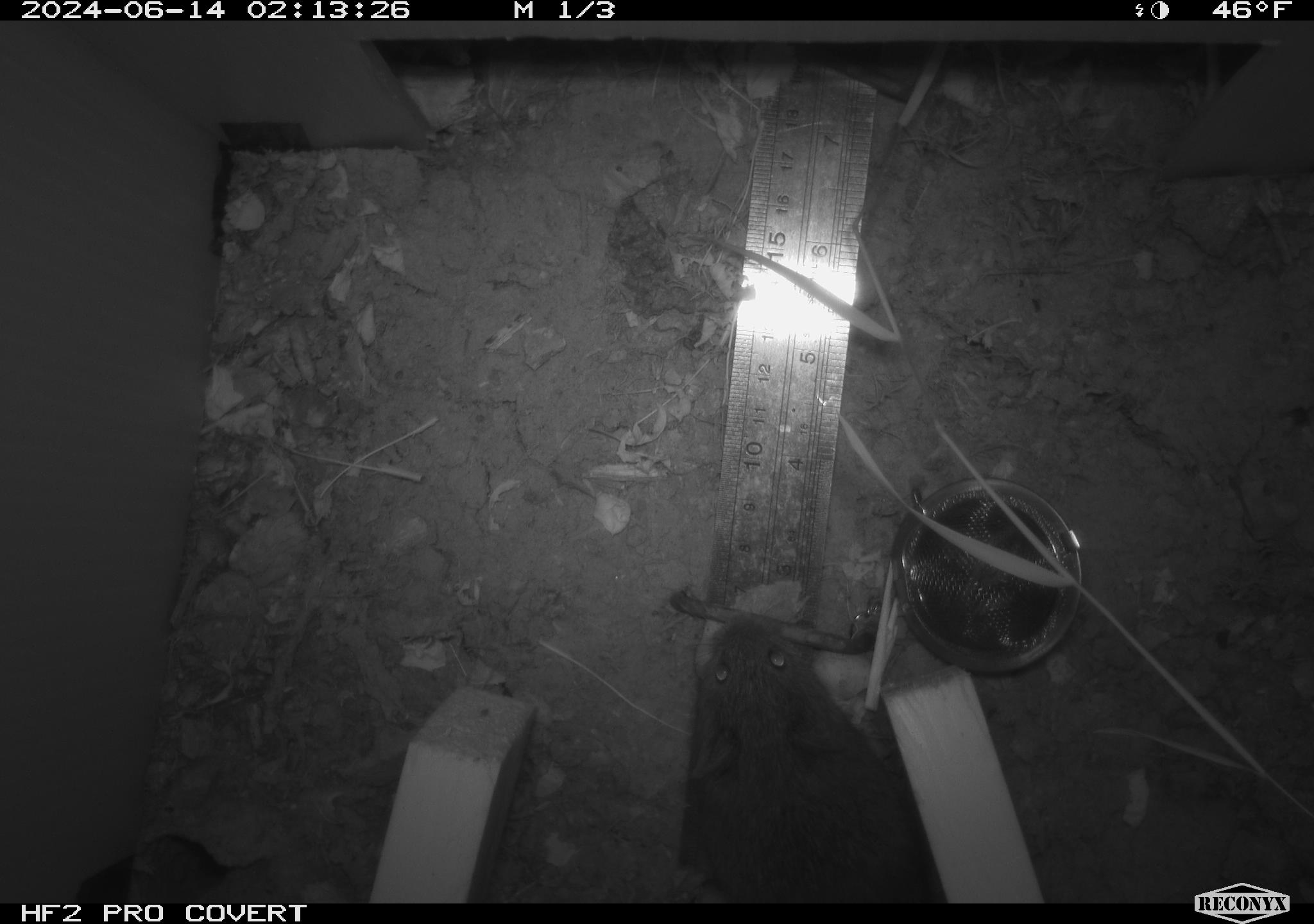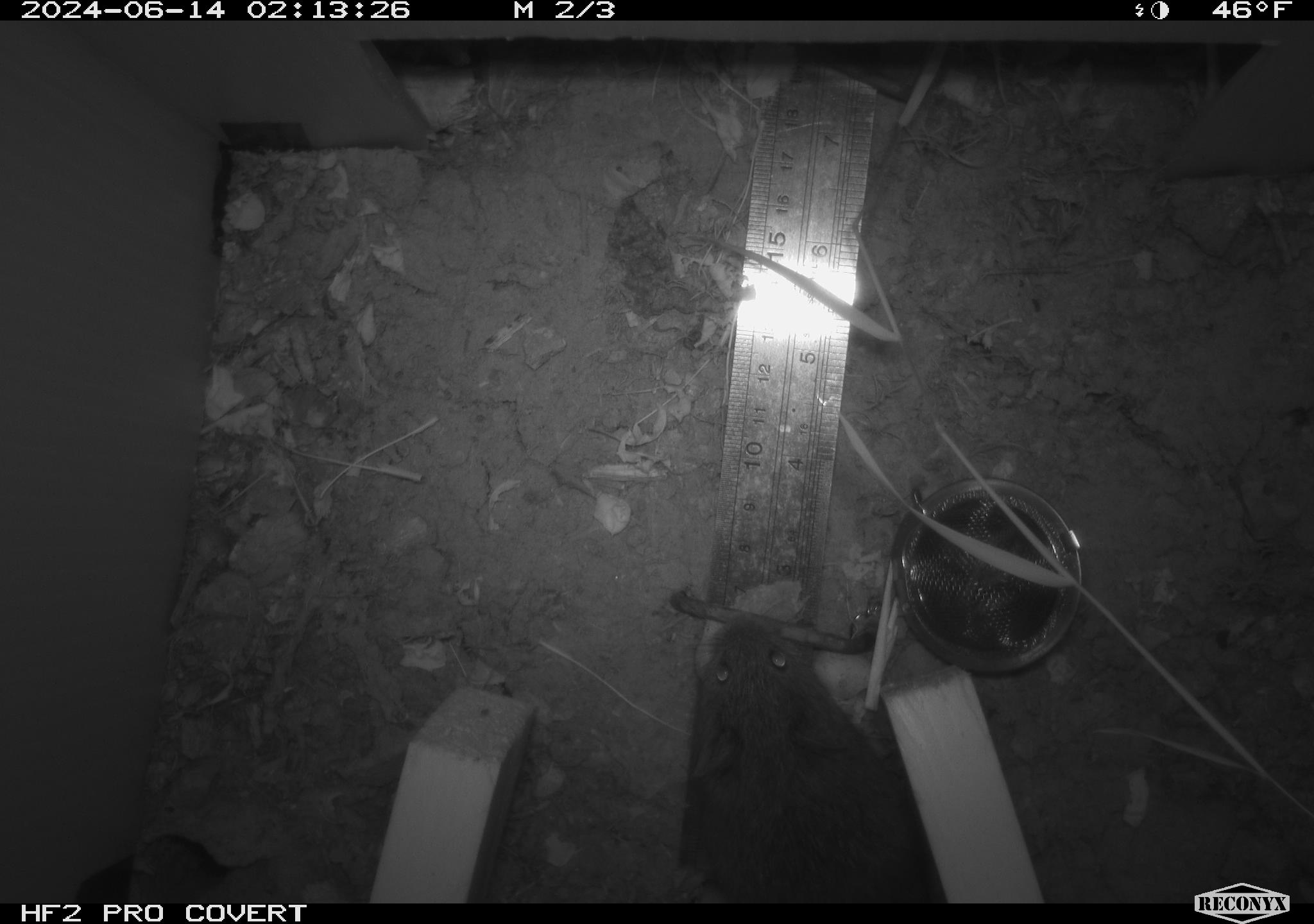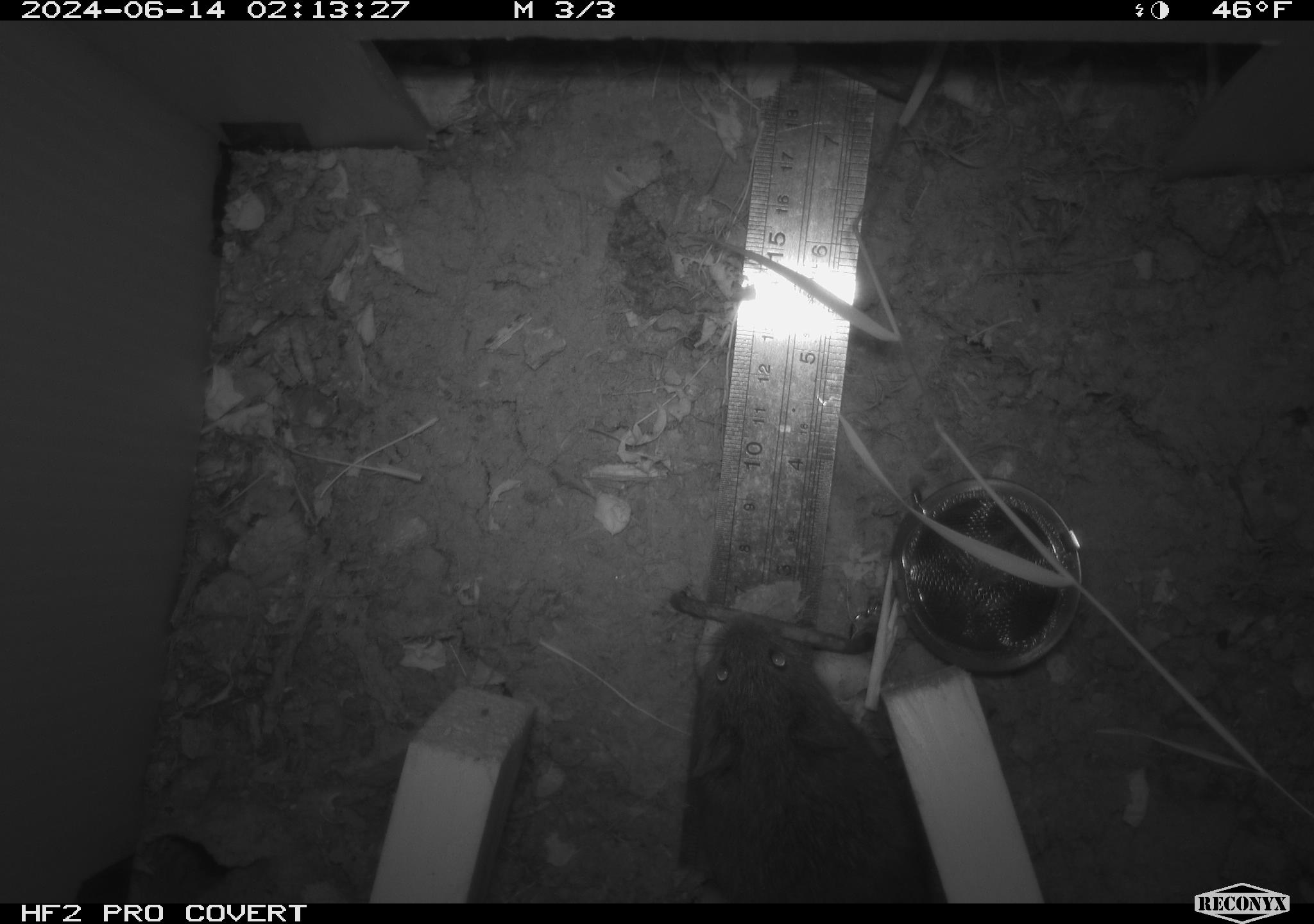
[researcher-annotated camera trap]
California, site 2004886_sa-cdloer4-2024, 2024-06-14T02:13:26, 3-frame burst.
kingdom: Animalia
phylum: Chordata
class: Mammalia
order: Rodentia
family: Cricetidae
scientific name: Arvicolinae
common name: voles, lemmings, and muskrats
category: arvicolinae subfamily